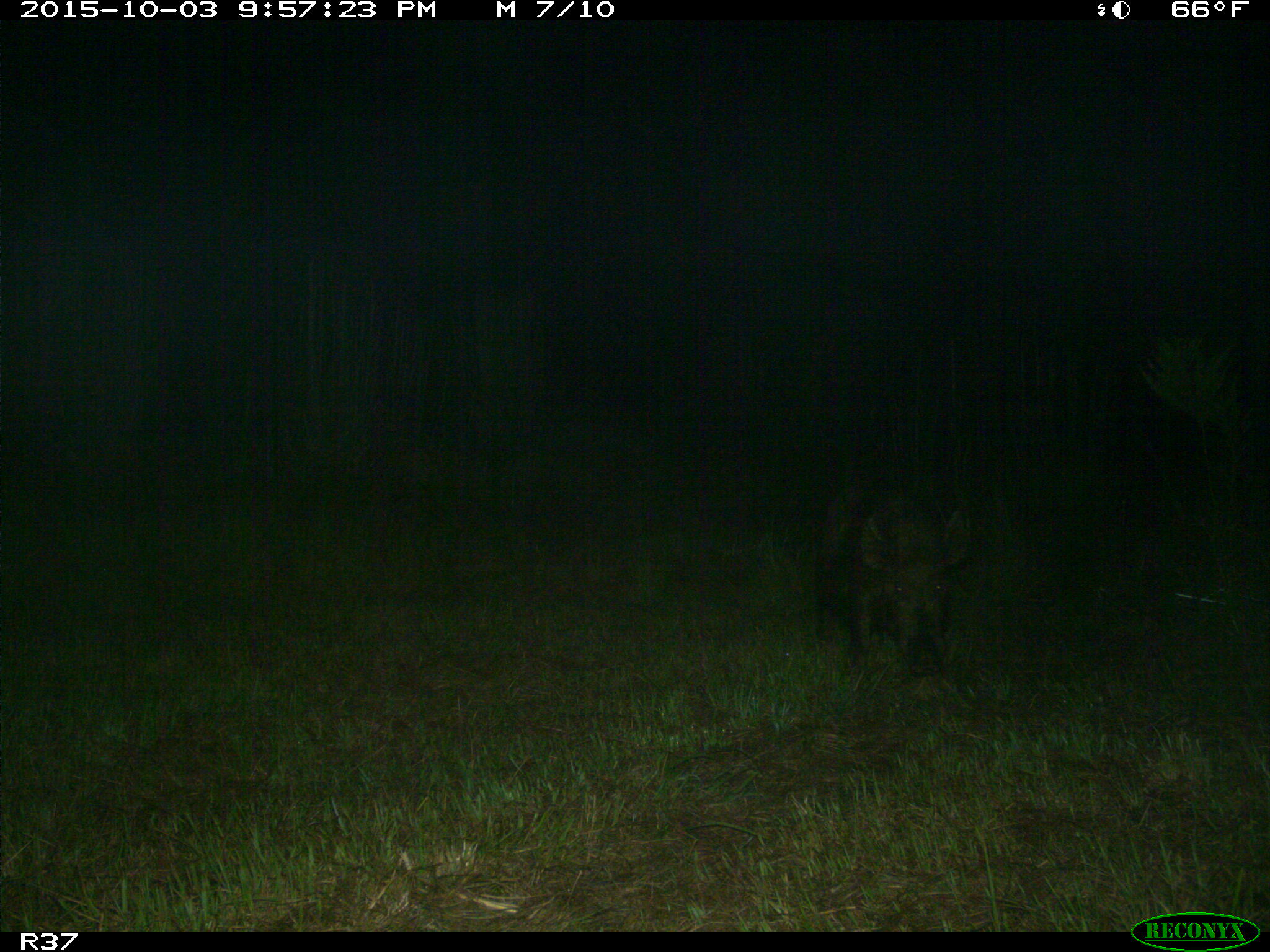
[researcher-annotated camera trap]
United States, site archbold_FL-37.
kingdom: Animalia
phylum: Chordata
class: Mammalia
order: Artiodactyla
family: Suidae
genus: Sus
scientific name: Sus scrofa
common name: wild boar